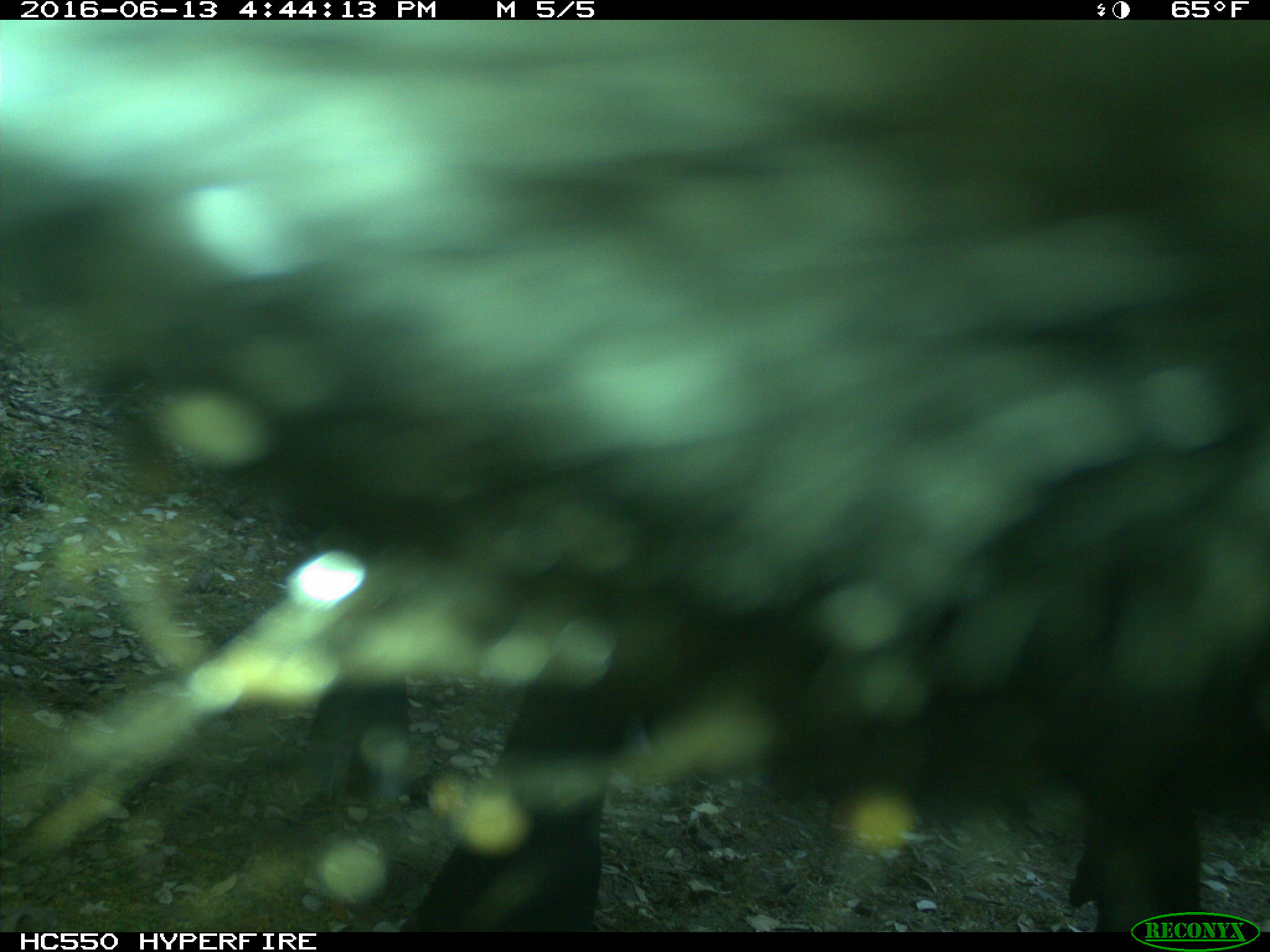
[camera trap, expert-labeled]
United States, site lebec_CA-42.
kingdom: Animalia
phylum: Chordata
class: Mammalia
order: Artiodactyla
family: Bovidae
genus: Bos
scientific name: Bos taurus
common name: domestic cow